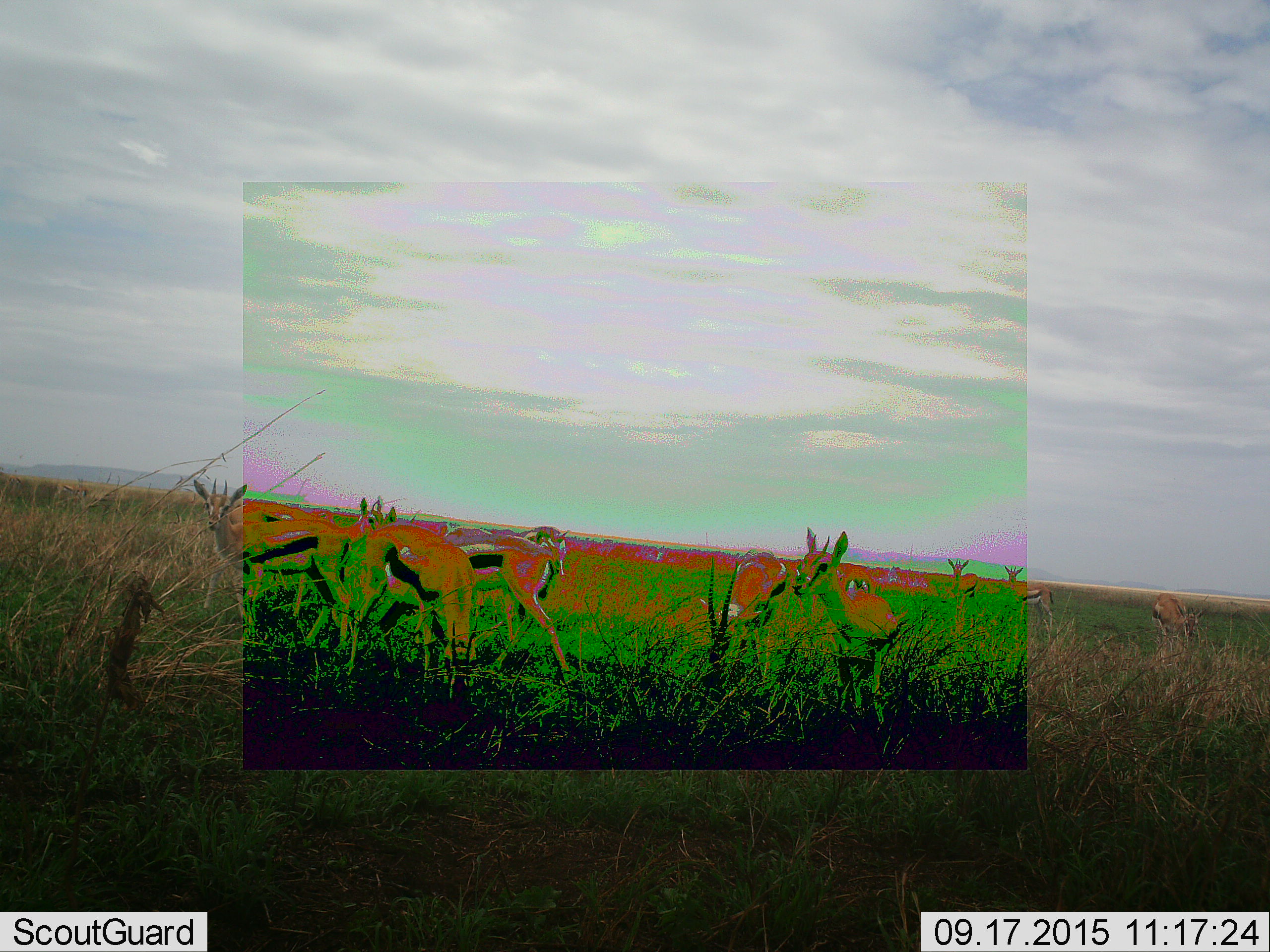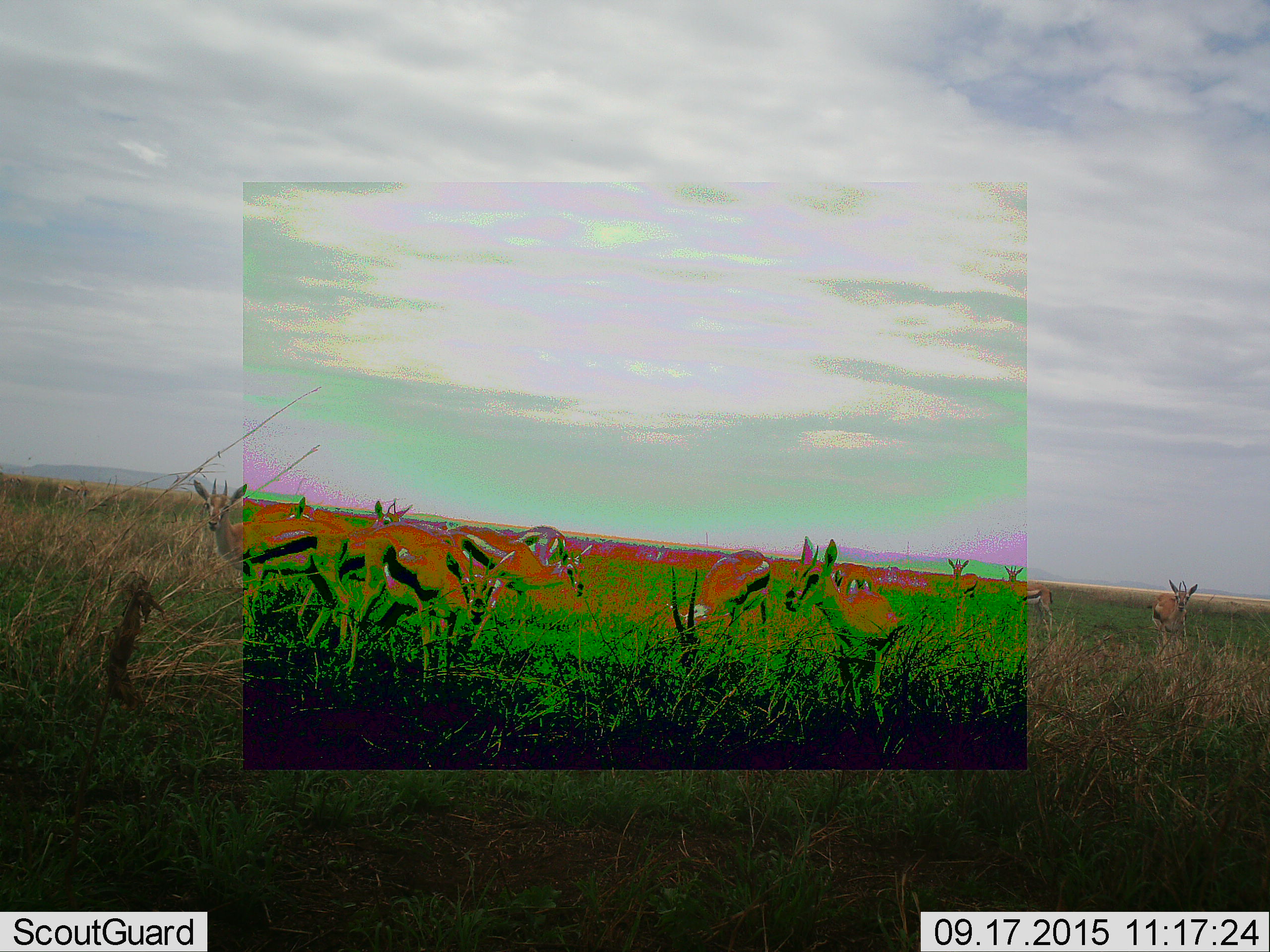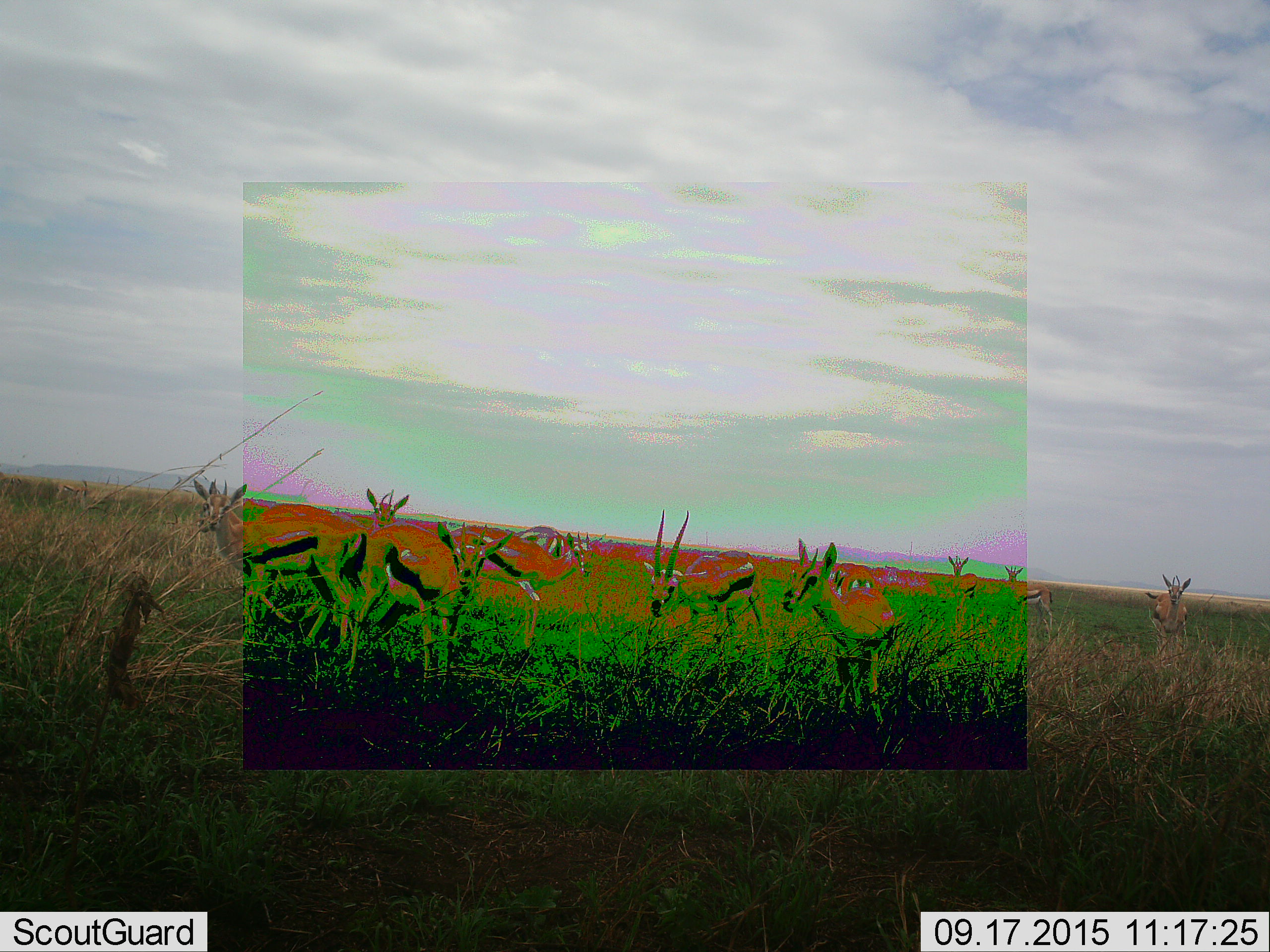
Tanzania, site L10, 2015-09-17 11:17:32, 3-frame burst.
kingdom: Animalia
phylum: Chordata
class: Mammalia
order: Artiodactyla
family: Bovidae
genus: Eudorcas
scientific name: Eudorcas thomsonii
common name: thomson's gazelle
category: gazellethomsons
Gazellethomsons (thomson's gazelle) (Eudorcas thomsonii), count 11-50. Behavior (volunteer vote fractions): standing 88%, resting 12%, moving 62%, interacting 25%. Young present (vote fraction): 12%. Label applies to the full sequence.